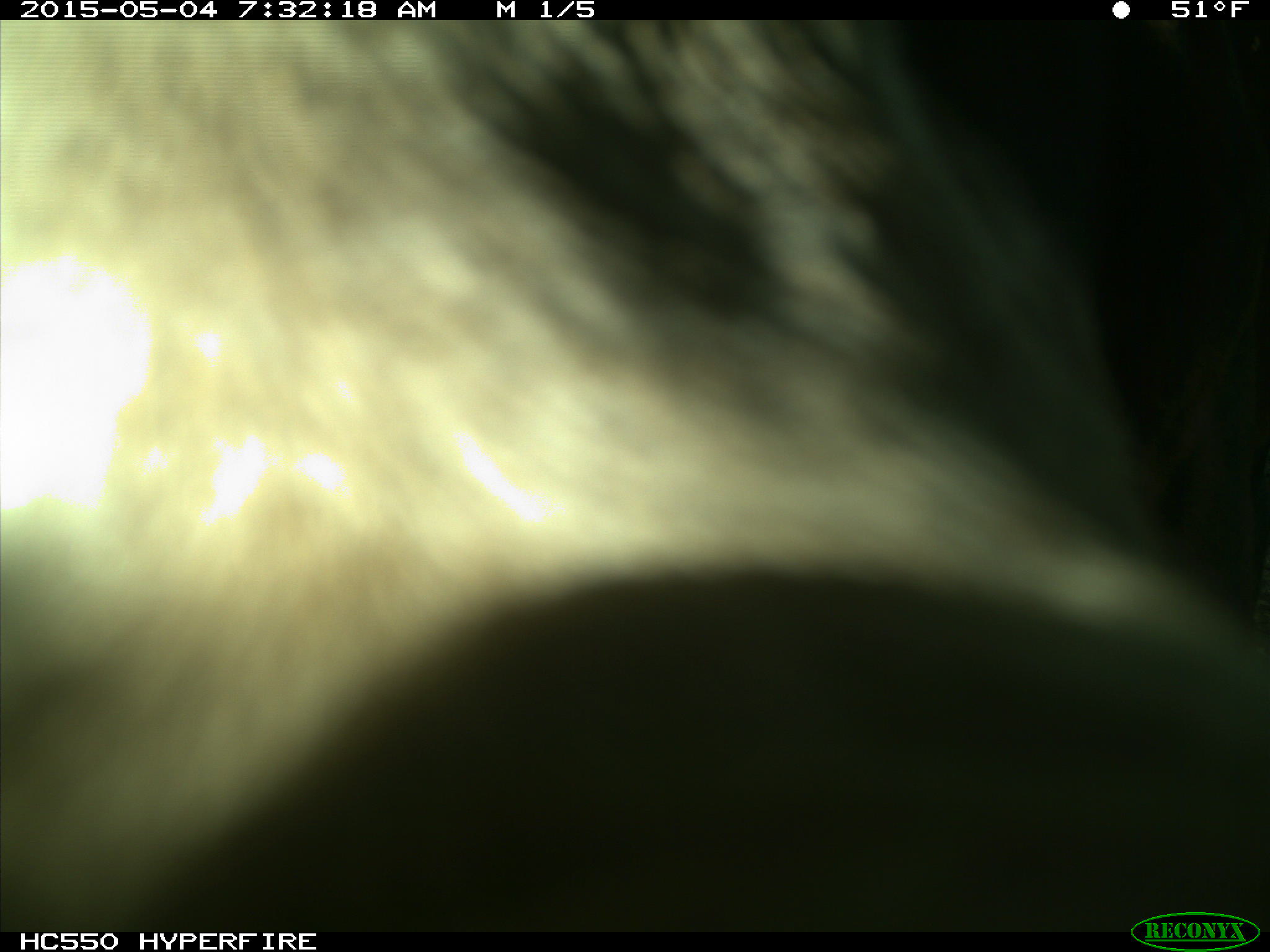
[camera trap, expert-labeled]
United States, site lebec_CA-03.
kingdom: Animalia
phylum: Chordata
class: Mammalia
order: Artiodactyla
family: Bovidae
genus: Bos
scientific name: Bos taurus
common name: domestic cow